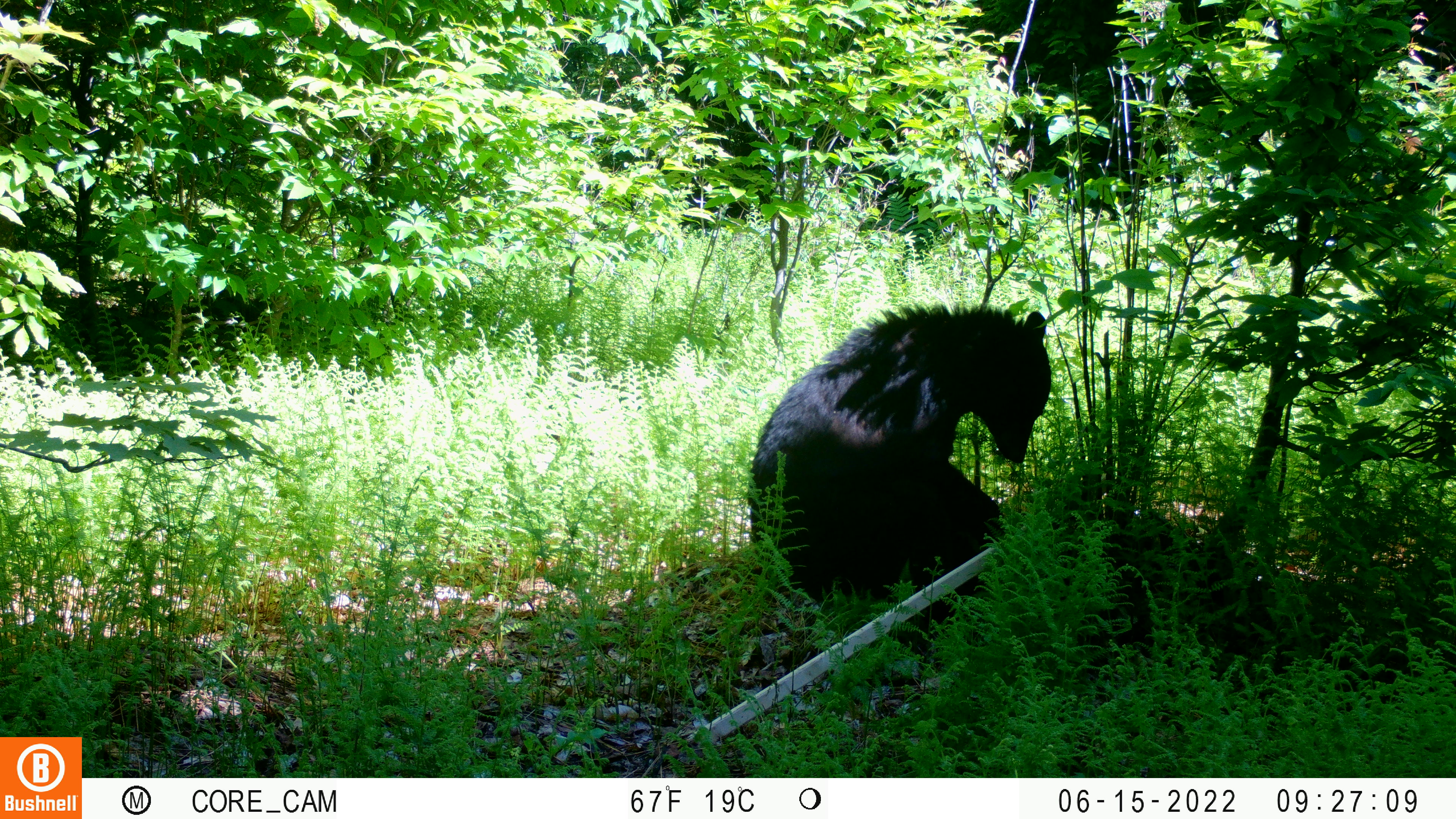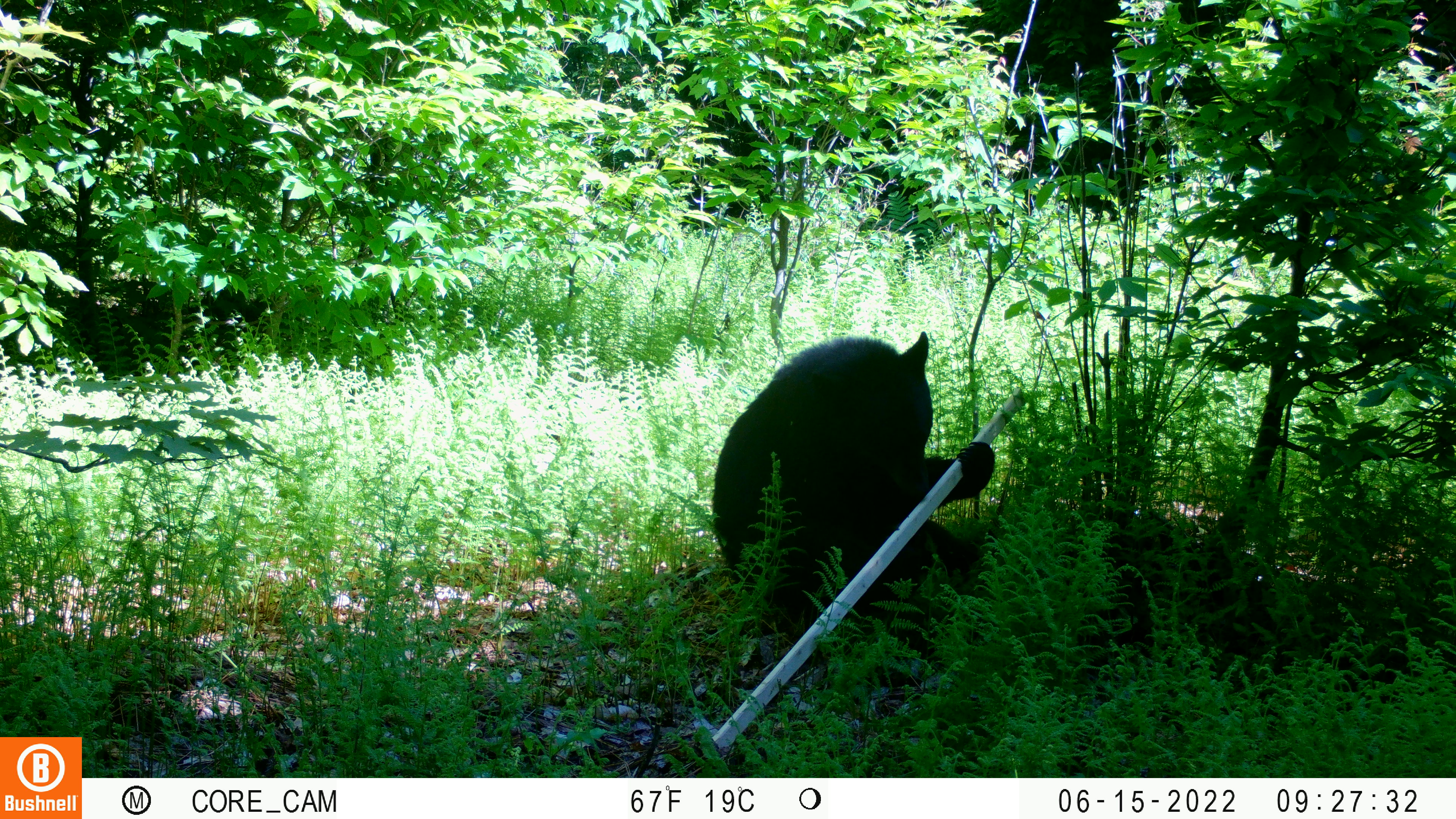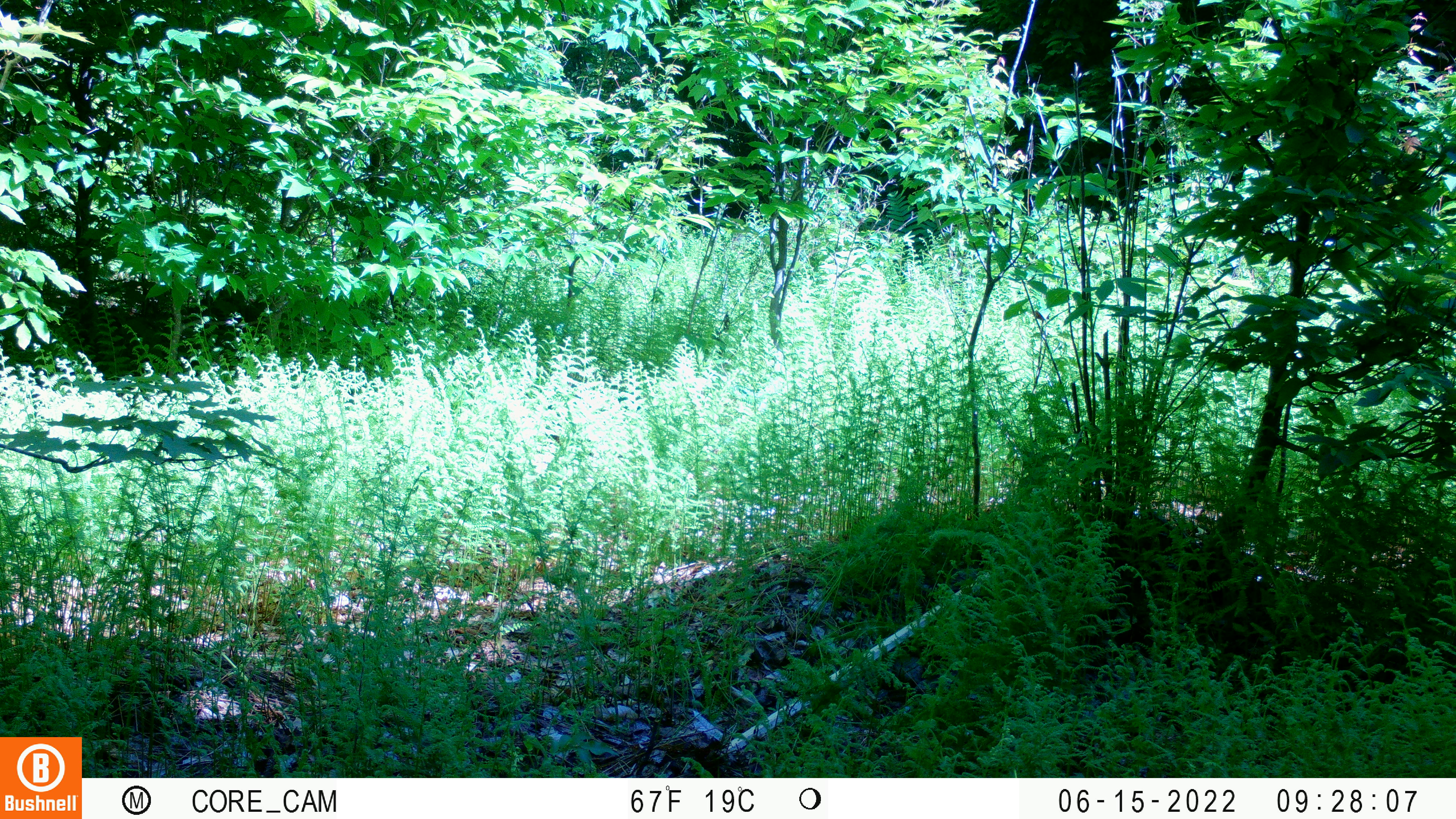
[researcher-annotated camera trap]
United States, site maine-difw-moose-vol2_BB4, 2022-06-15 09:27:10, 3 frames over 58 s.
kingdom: Animalia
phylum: Chordata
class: Mammalia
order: Carnivora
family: Ursidae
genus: Ursus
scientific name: Ursus americanus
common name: black bear